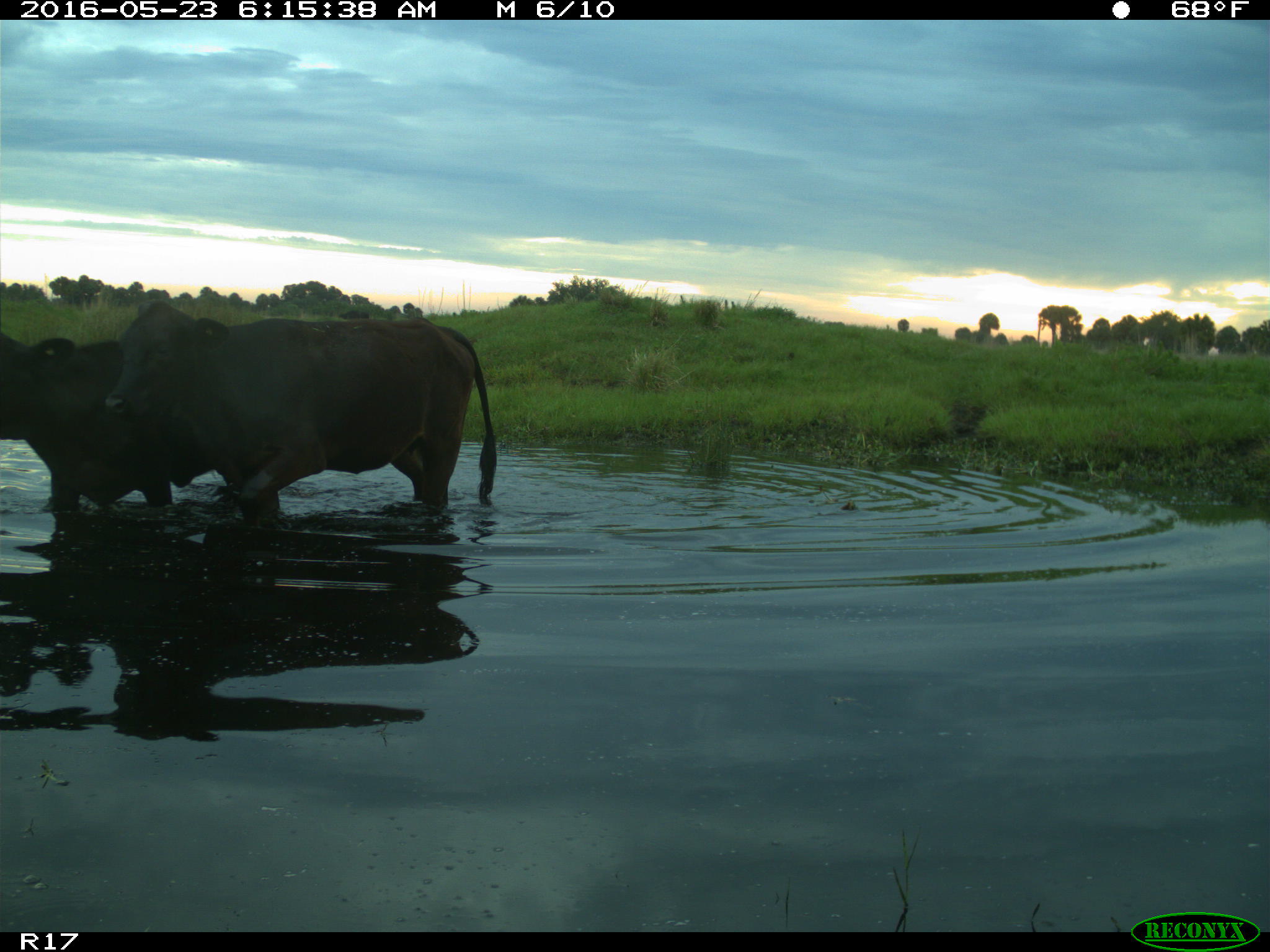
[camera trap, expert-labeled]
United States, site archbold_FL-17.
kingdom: Animalia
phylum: Chordata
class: Mammalia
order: Artiodactyla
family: Bovidae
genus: Bos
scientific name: Bos taurus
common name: domestic cow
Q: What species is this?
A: Bos taurus (domestic cow).